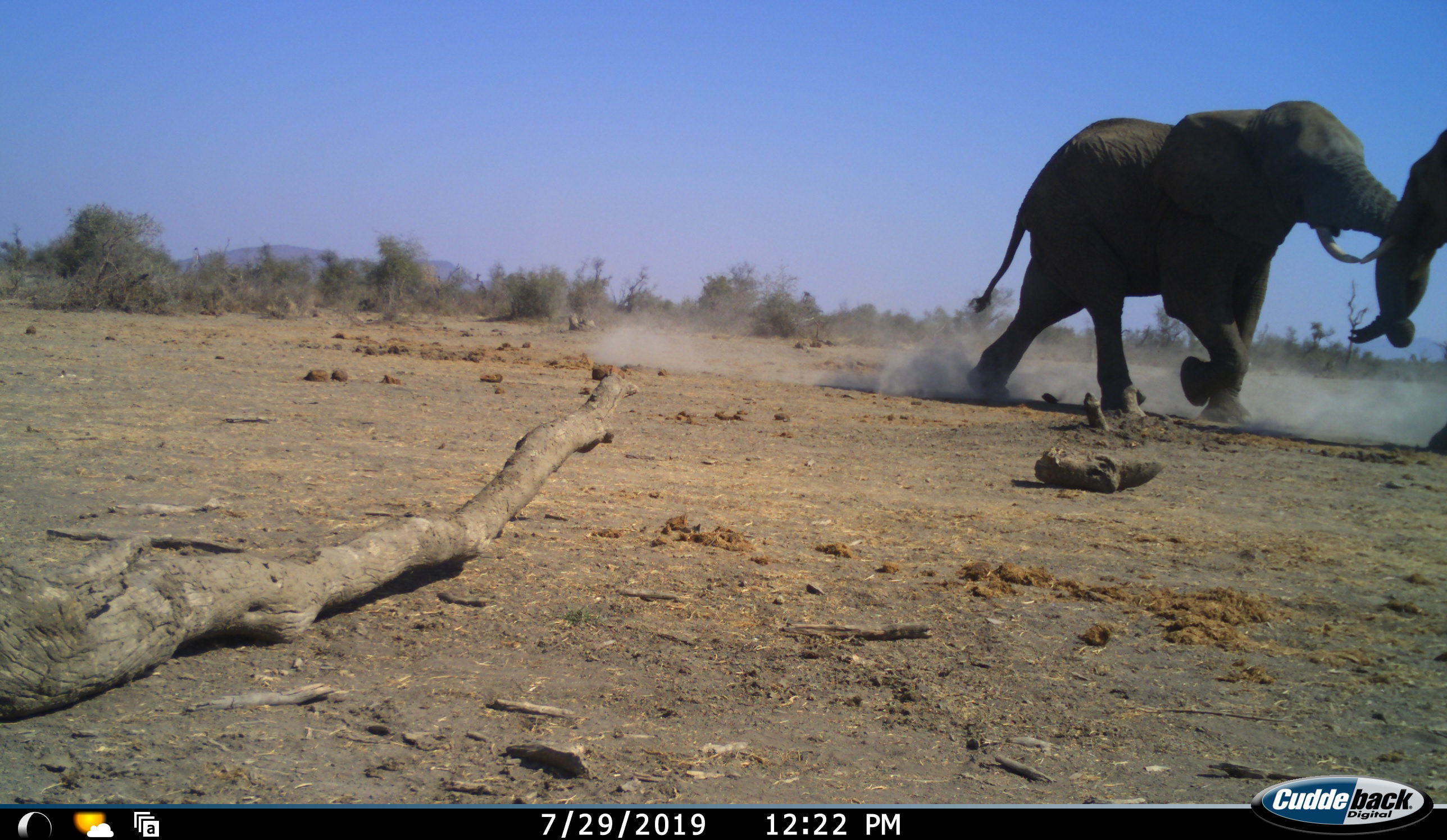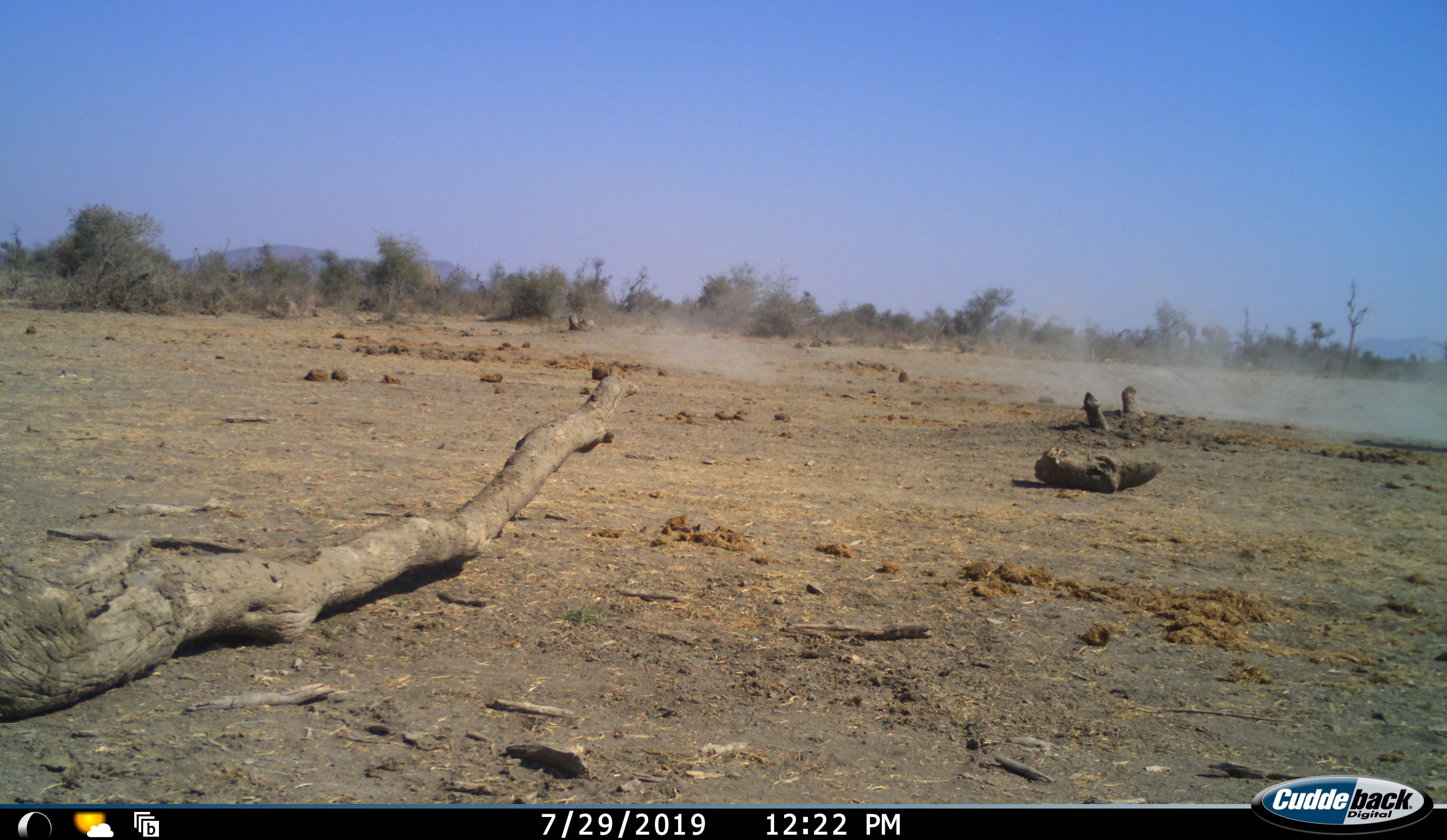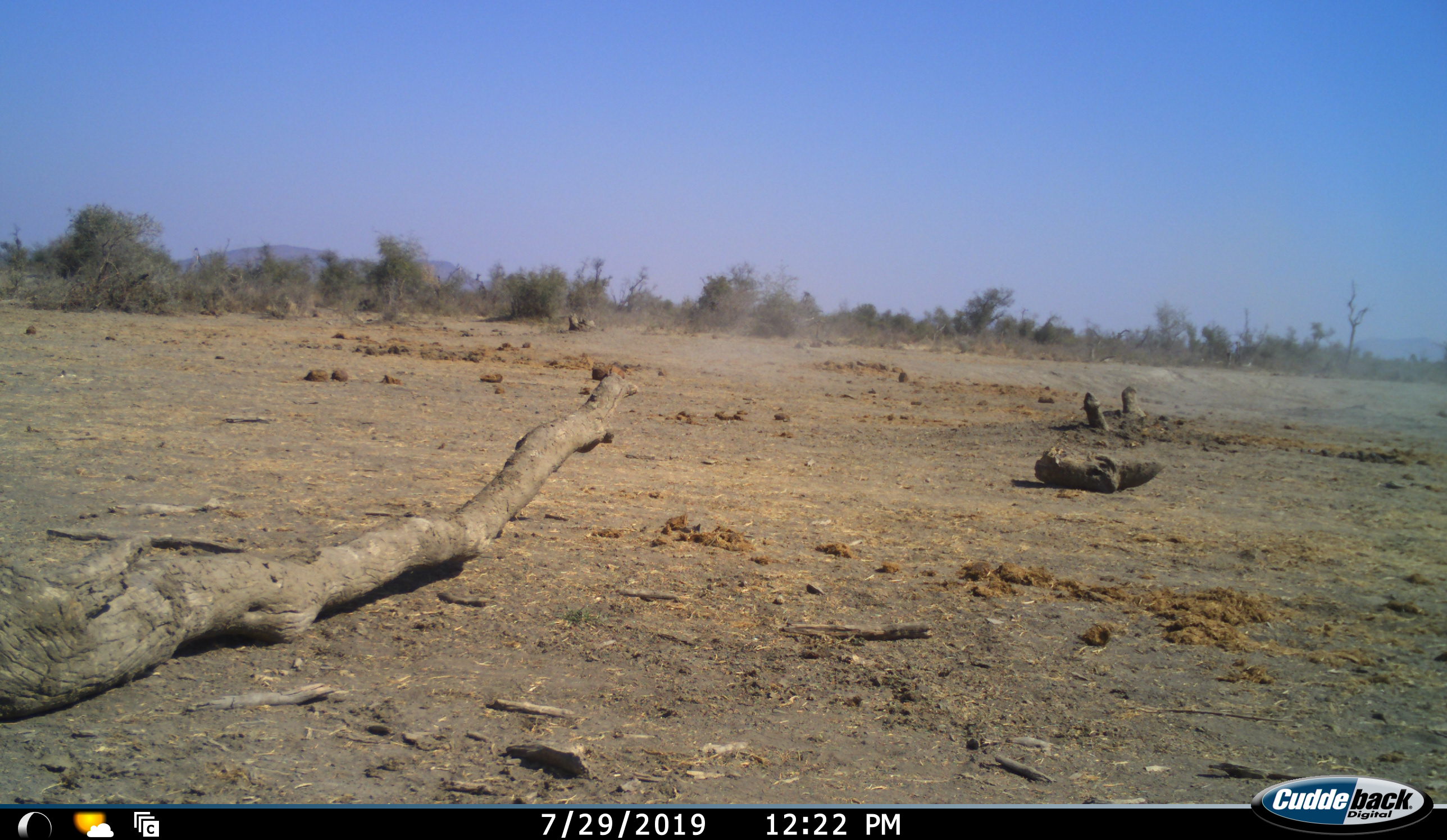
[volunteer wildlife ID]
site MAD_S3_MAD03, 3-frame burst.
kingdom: Animalia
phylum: Chordata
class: Mammalia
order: Proboscidea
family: Elephantidae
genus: Loxodonta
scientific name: Loxodonta africana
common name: african bush elephant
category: elephant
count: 2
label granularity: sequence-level